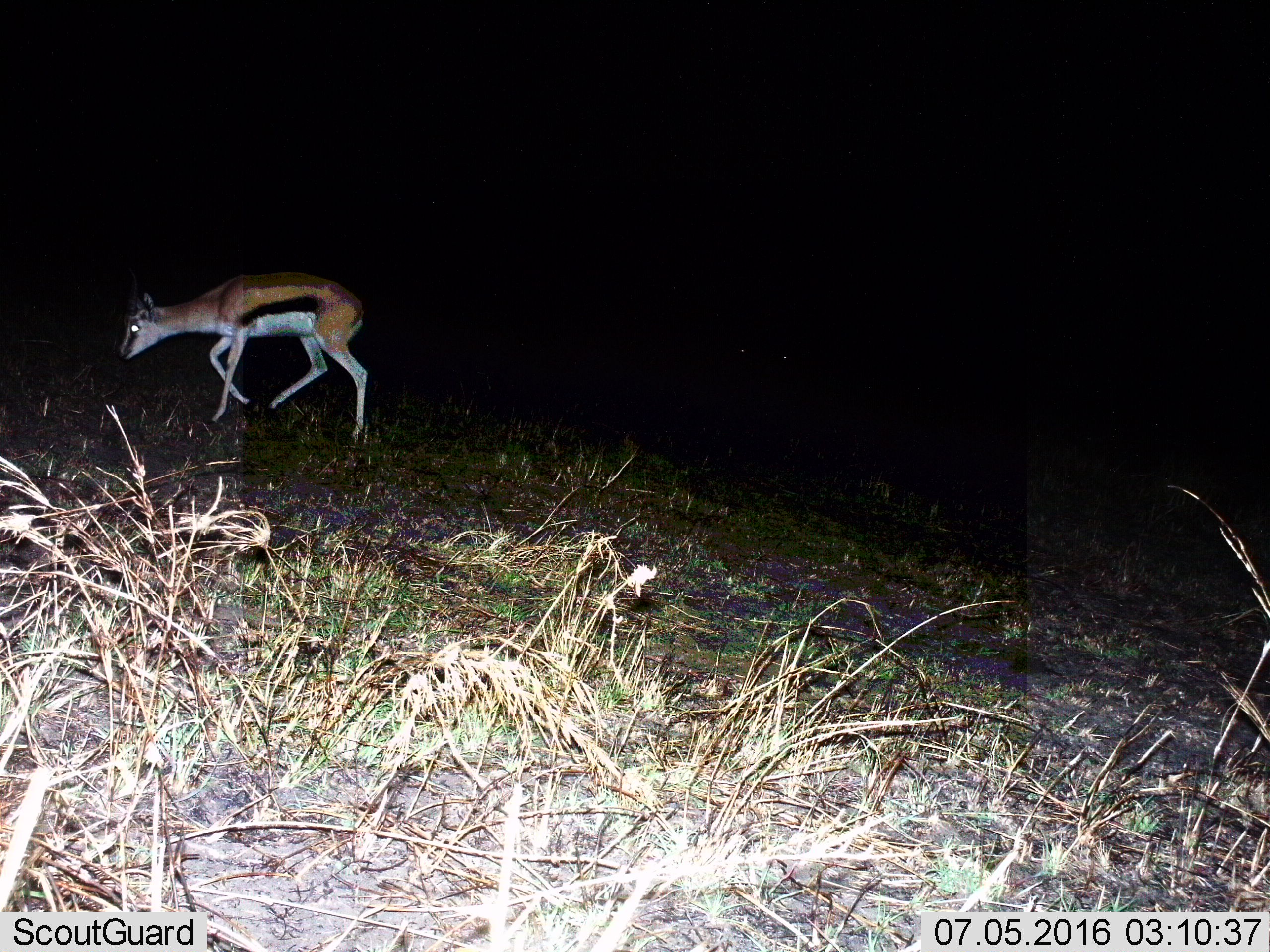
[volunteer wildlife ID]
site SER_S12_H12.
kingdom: Animalia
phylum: Chordata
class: Mammalia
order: Artiodactyla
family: Bovidae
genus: Eudorcas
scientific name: Eudorcas thomsonii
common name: thomson's gazelle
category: gazellethomsons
Gazellethomsons (thomson's gazelle) (Eudorcas thomsonii), count 1. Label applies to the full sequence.